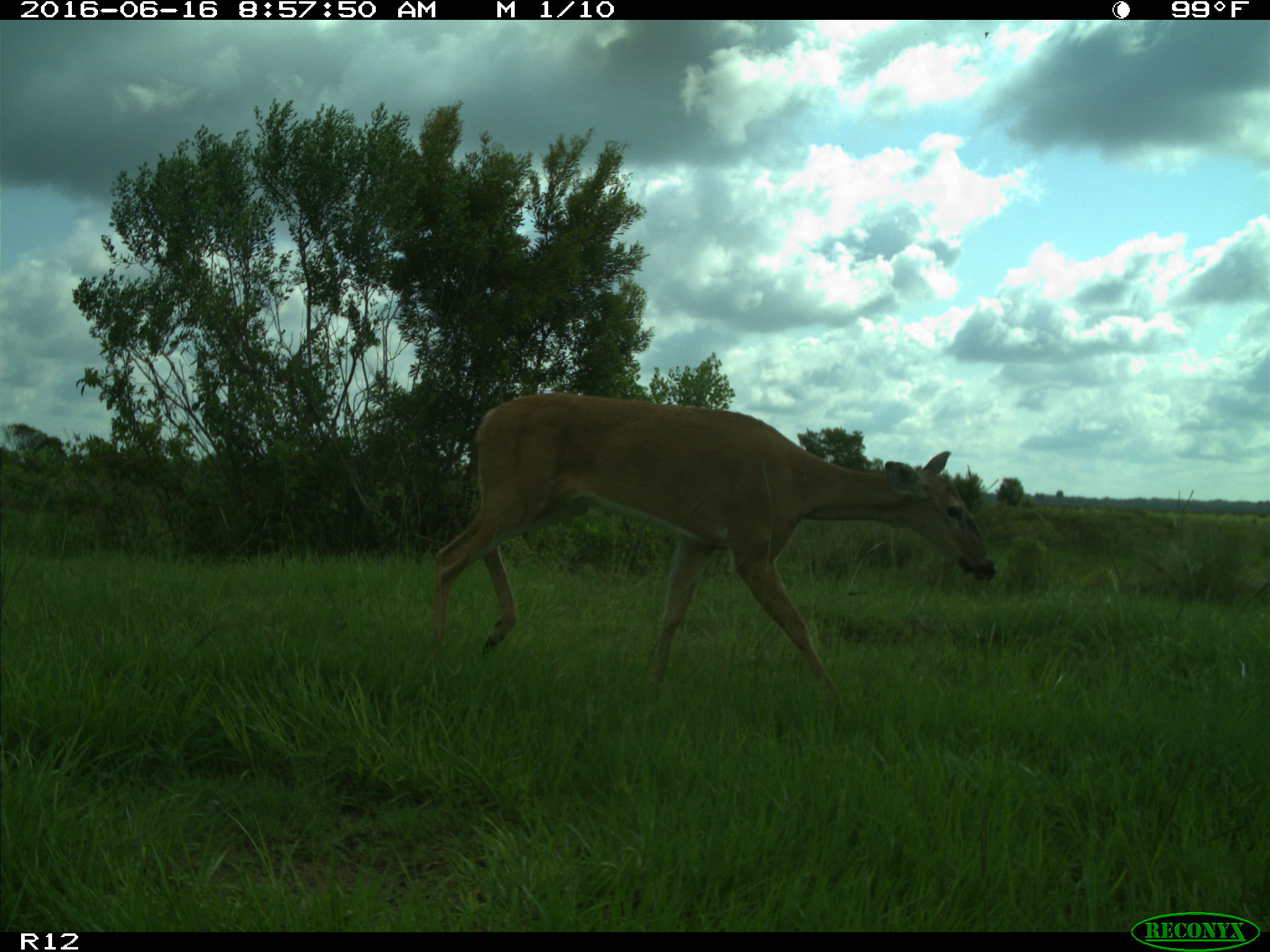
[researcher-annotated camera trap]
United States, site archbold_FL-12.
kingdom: Animalia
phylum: Chordata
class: Mammalia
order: Artiodactyla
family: Cervidae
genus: Odocoileus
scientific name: Odocoileus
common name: deer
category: unidentified deer